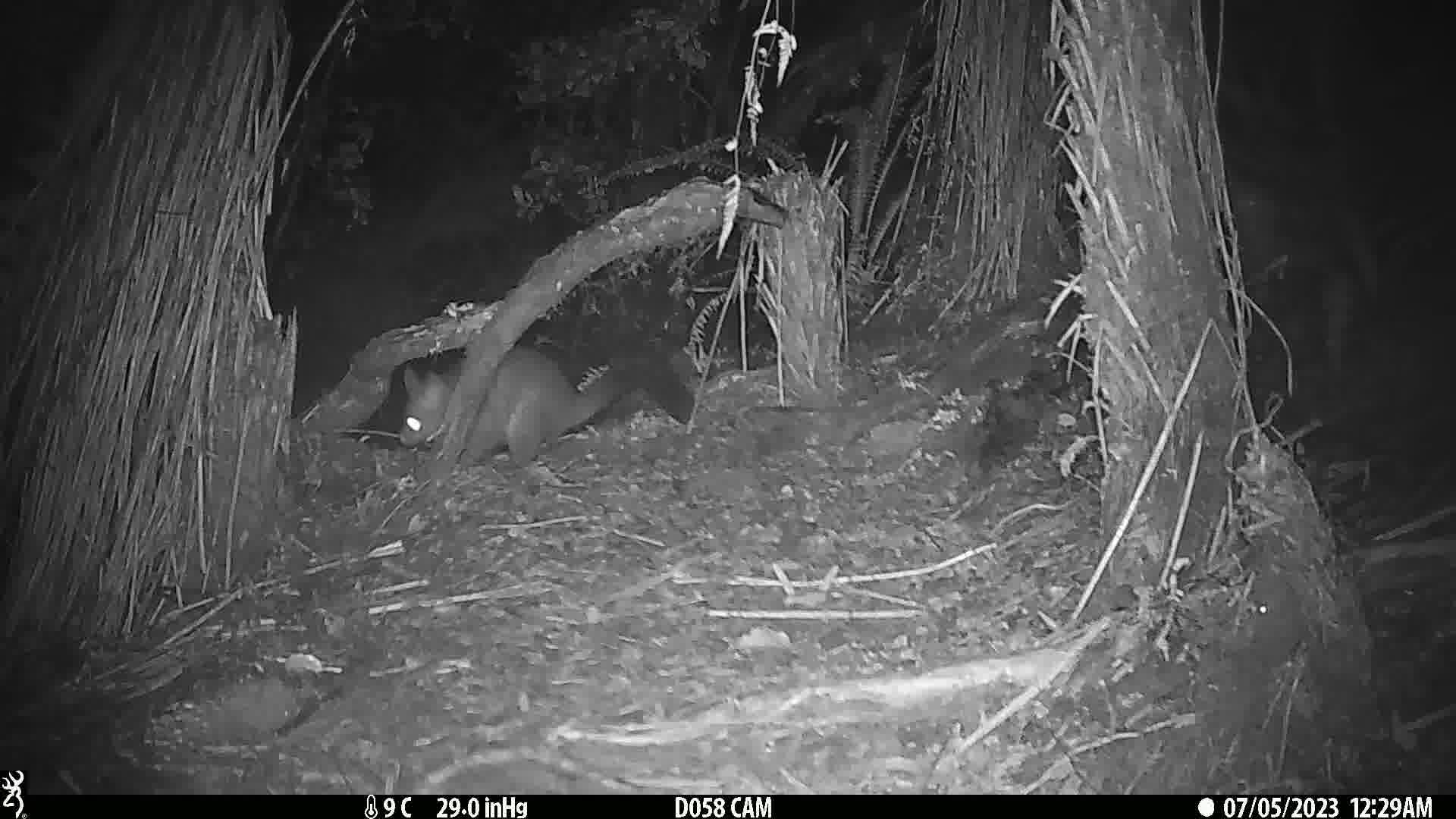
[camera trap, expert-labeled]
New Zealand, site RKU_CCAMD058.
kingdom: Animalia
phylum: Chordata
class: Mammalia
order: Diprotodontia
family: Phalangeridae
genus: Trichosurus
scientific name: Trichosurus vulpecula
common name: common brushtail possum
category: possum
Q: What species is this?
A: Possum (common brushtail possum) (Trichosurus vulpecula).